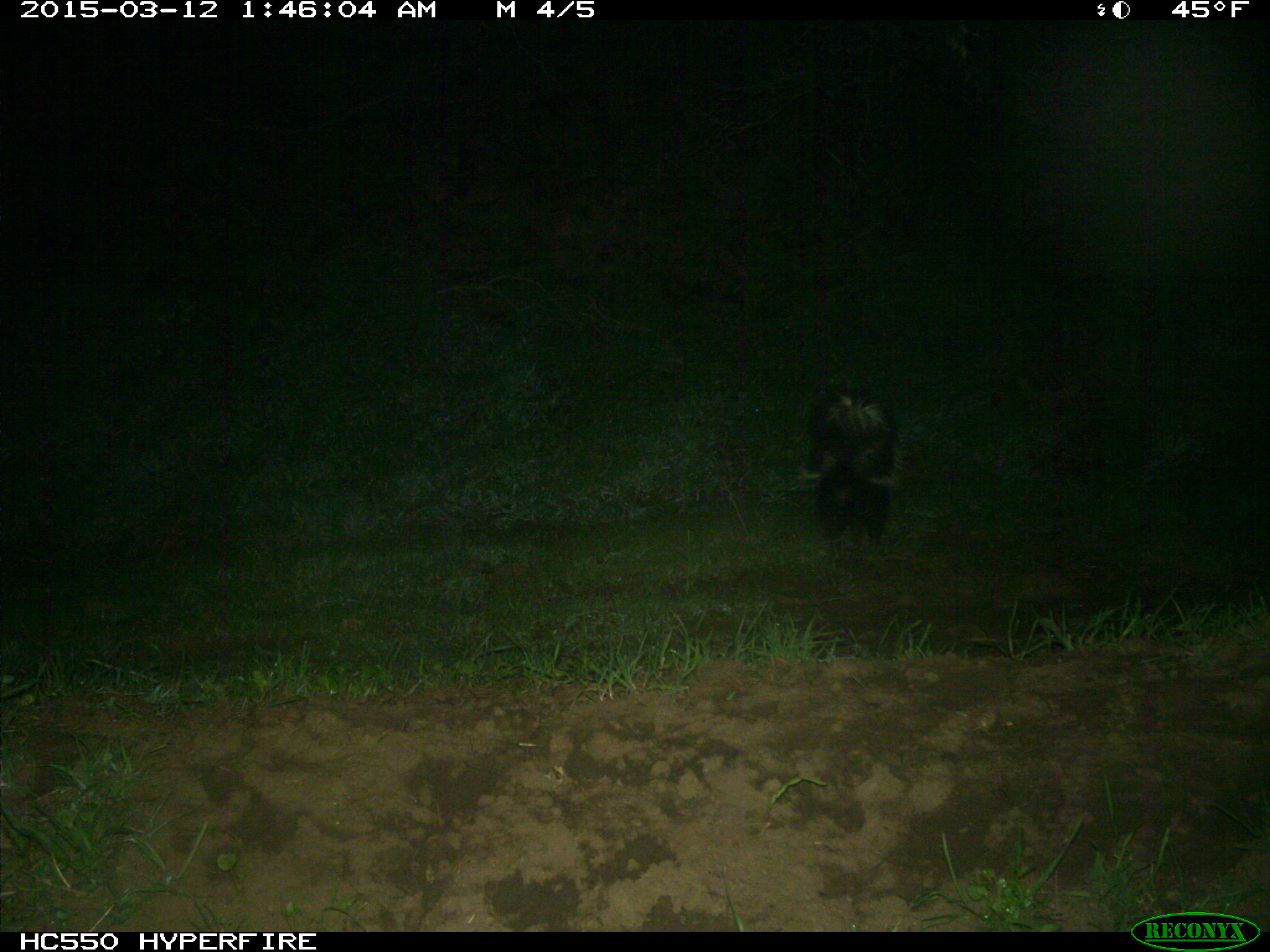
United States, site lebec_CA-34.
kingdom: Animalia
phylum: Chordata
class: Mammalia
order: Carnivora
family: Mephitidae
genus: Mephitis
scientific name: Mephitis mephitis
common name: striped skunk